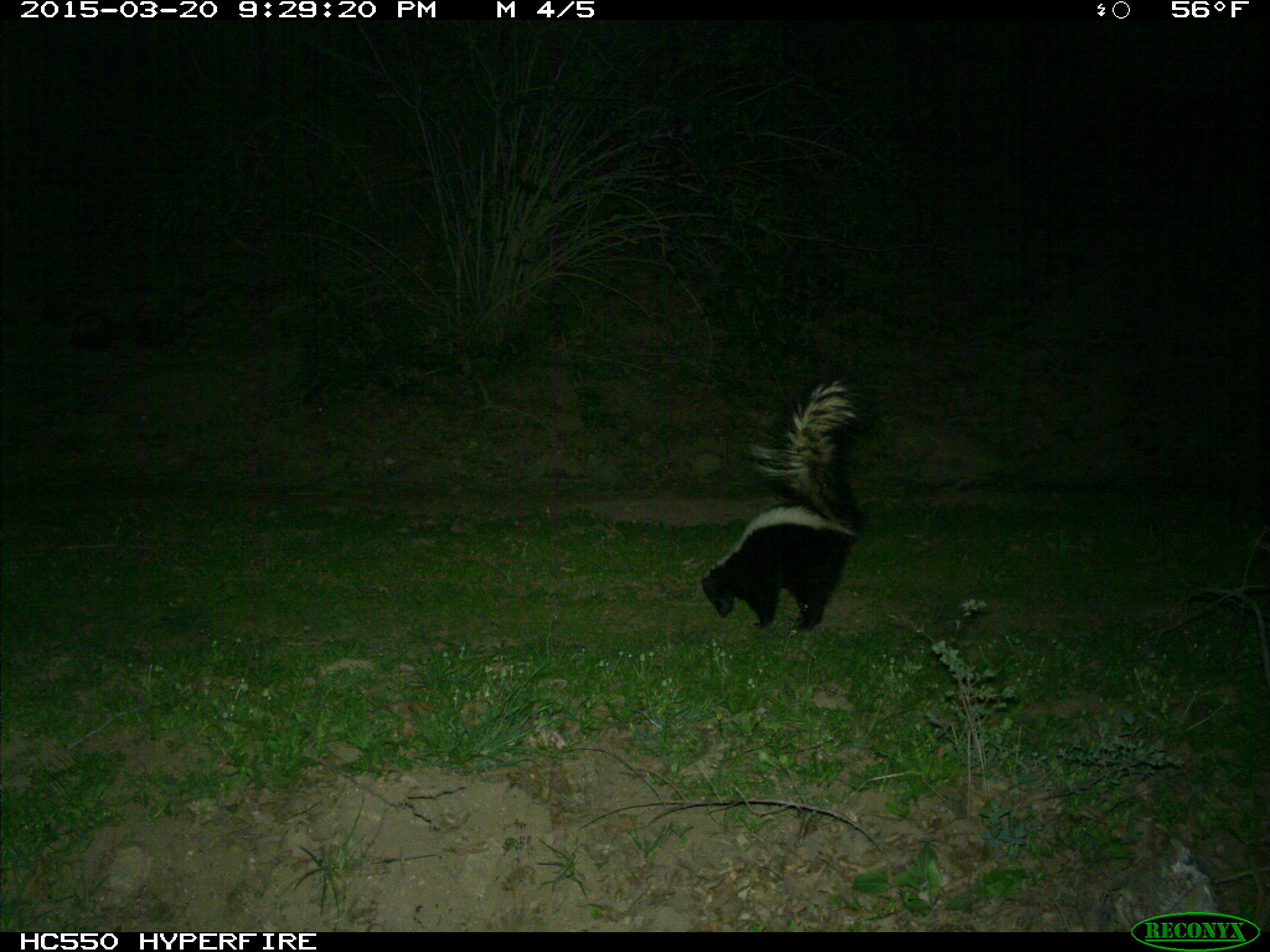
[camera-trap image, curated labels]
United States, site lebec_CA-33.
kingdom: Animalia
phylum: Chordata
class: Mammalia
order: Carnivora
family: Mephitidae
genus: Mephitis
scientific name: Mephitis mephitis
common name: striped skunk